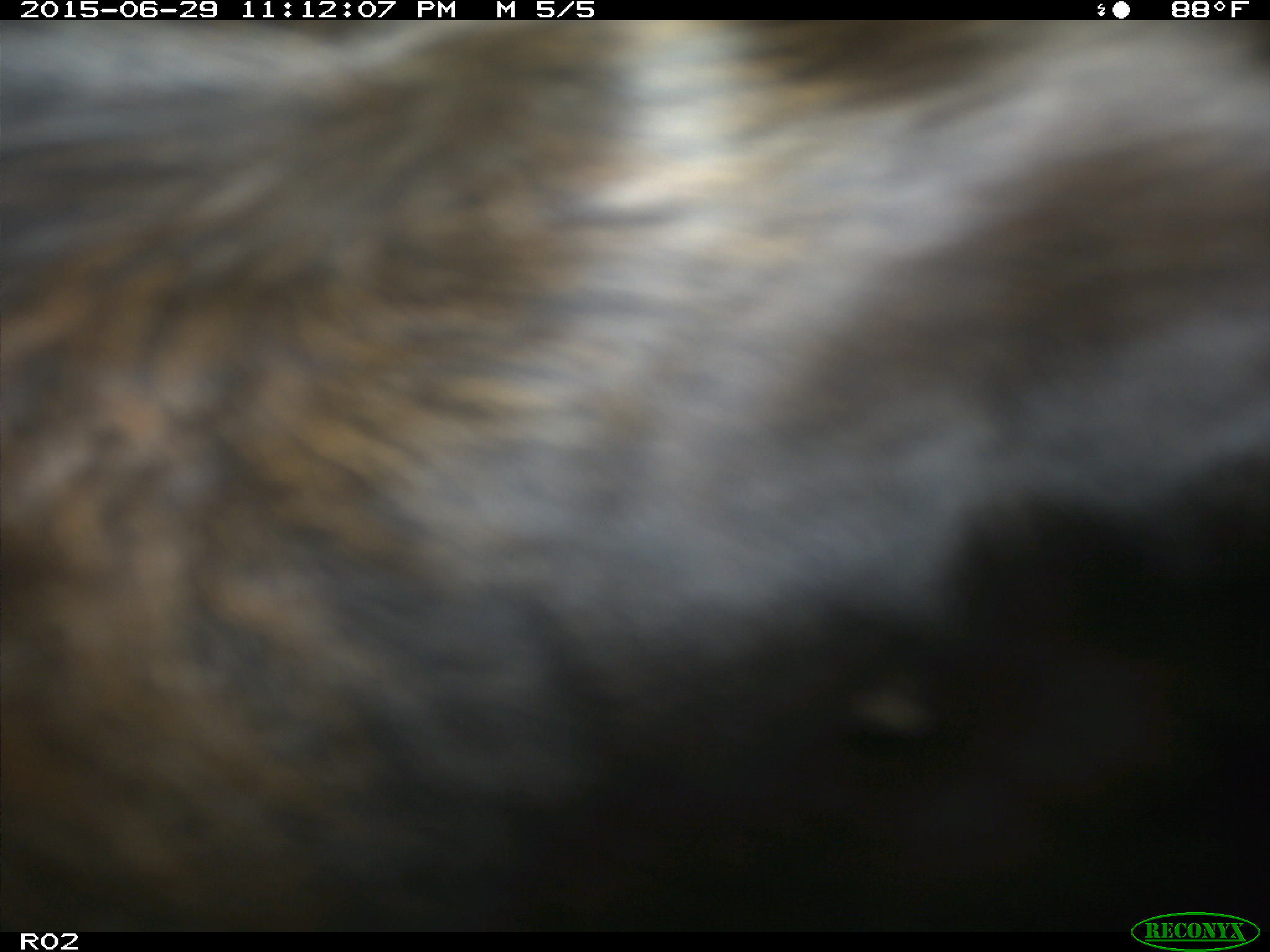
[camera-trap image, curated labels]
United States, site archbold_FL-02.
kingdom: Animalia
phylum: Chordata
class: Mammalia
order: Artiodactyla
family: Bovidae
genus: Bos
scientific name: Bos taurus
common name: domestic cow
Bos taurus (domestic cow).